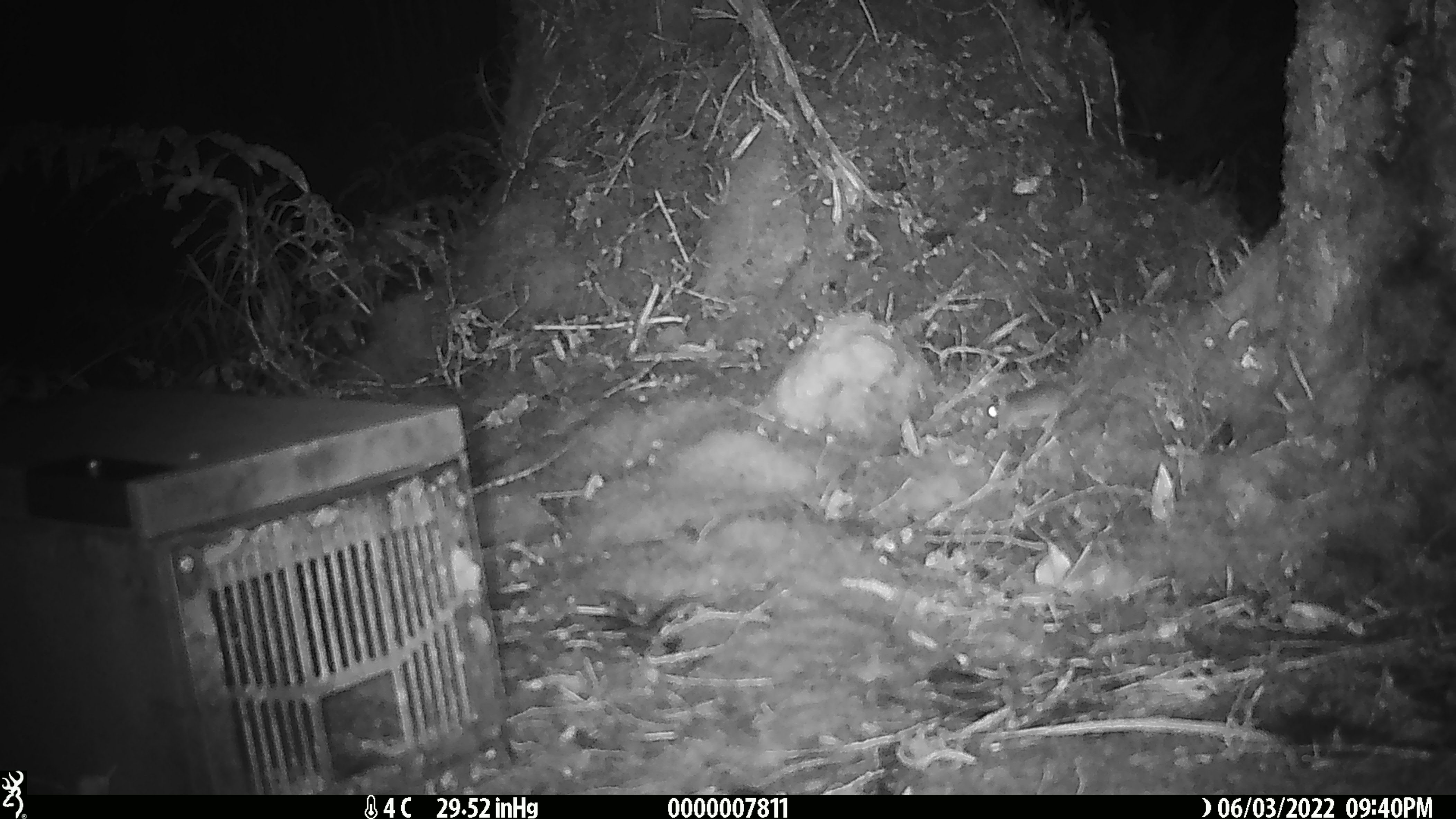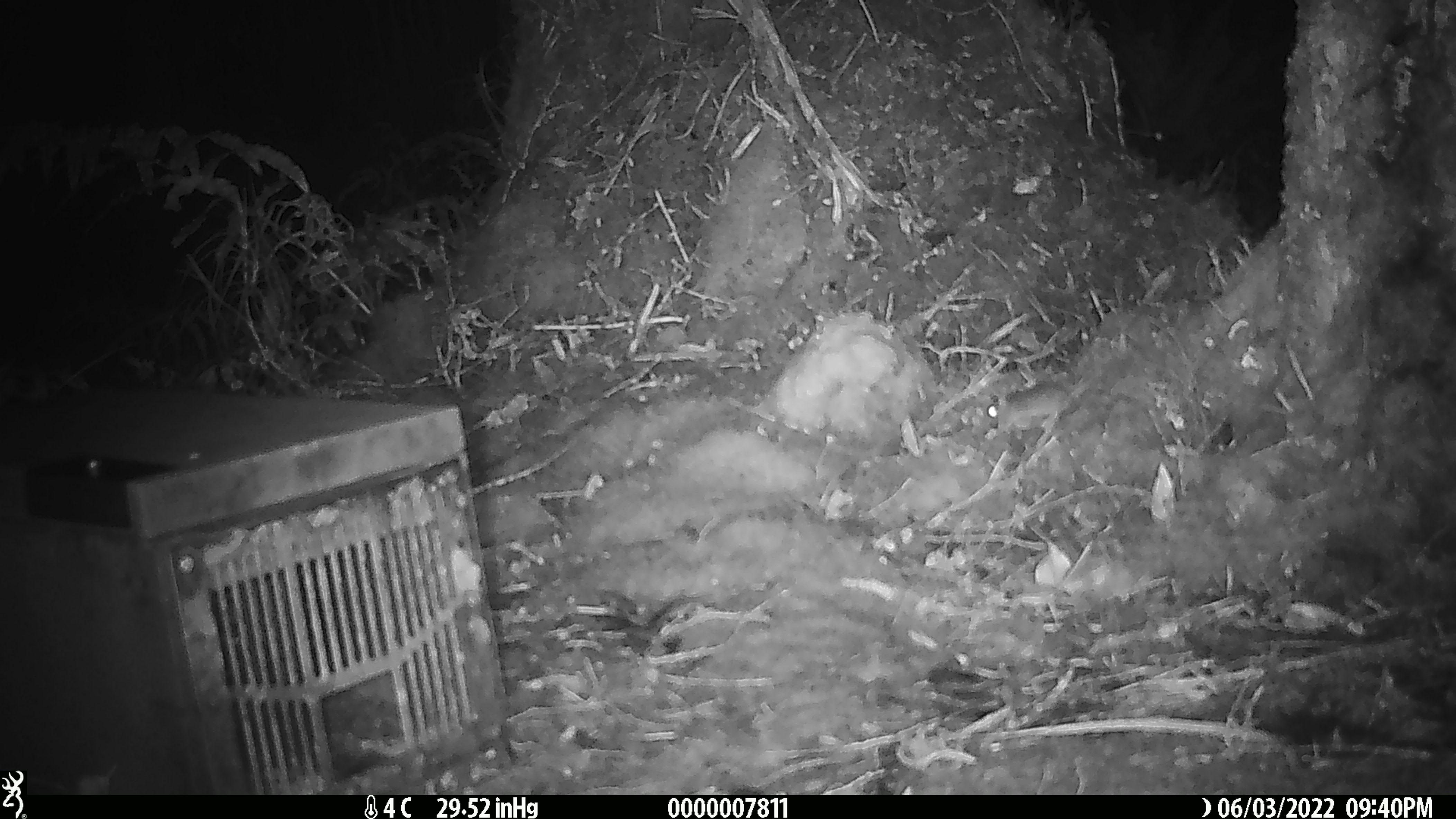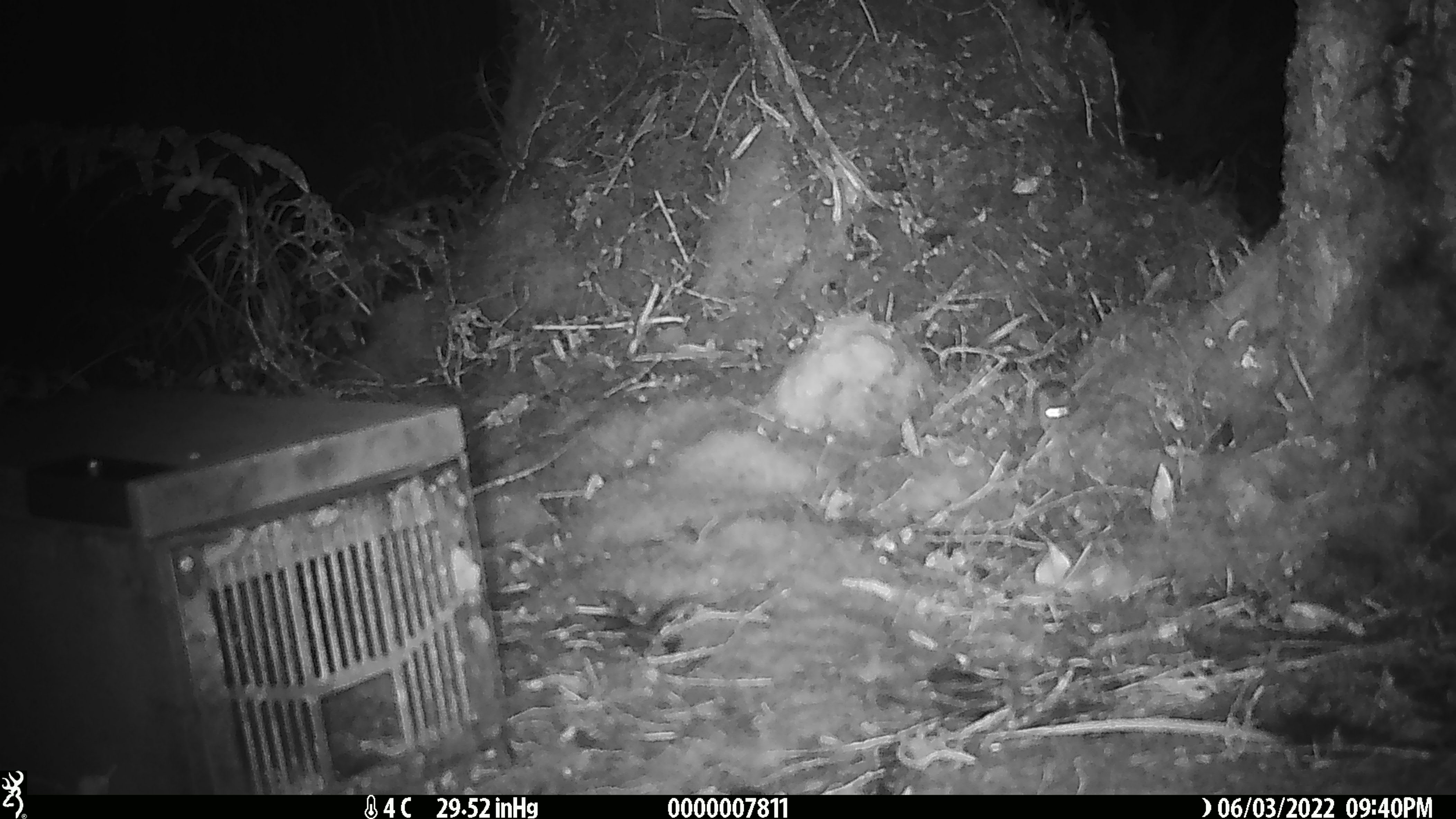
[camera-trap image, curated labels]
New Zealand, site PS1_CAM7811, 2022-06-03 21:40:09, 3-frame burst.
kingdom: Animalia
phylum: Chordata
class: Mammalia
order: Rodentia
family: Muridae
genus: Mus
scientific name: Mus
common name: mouse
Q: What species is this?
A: Mouse (Mus).